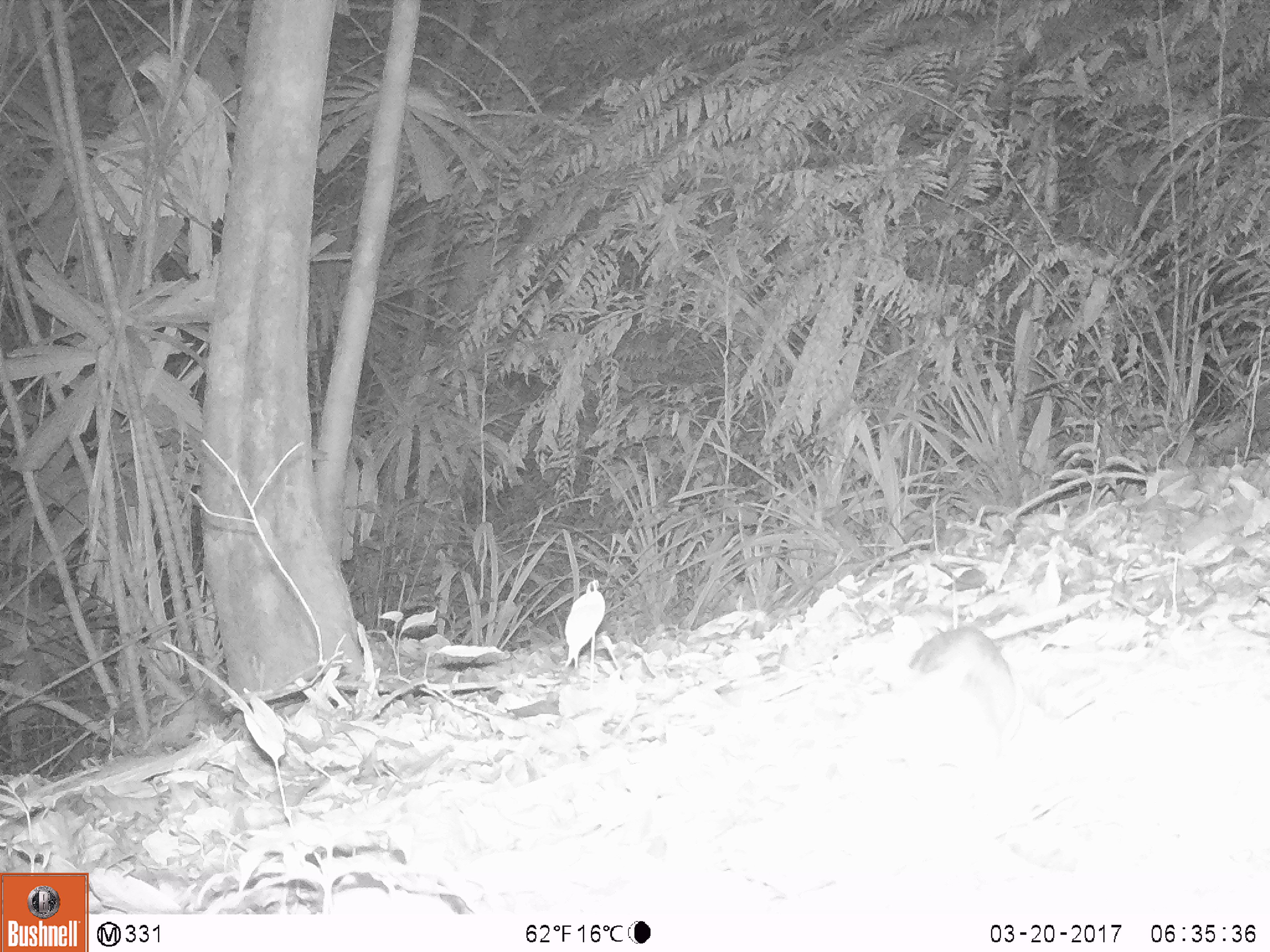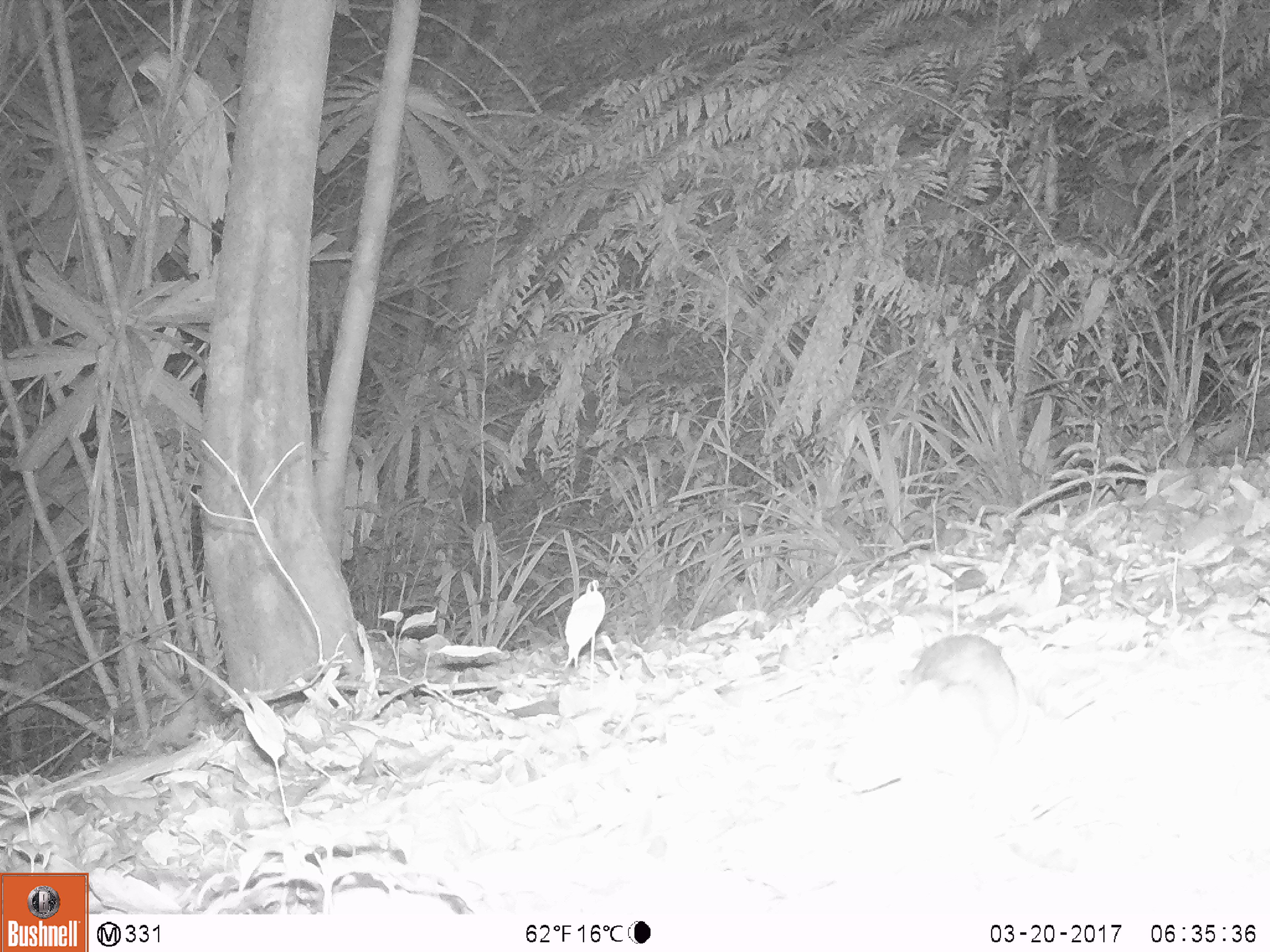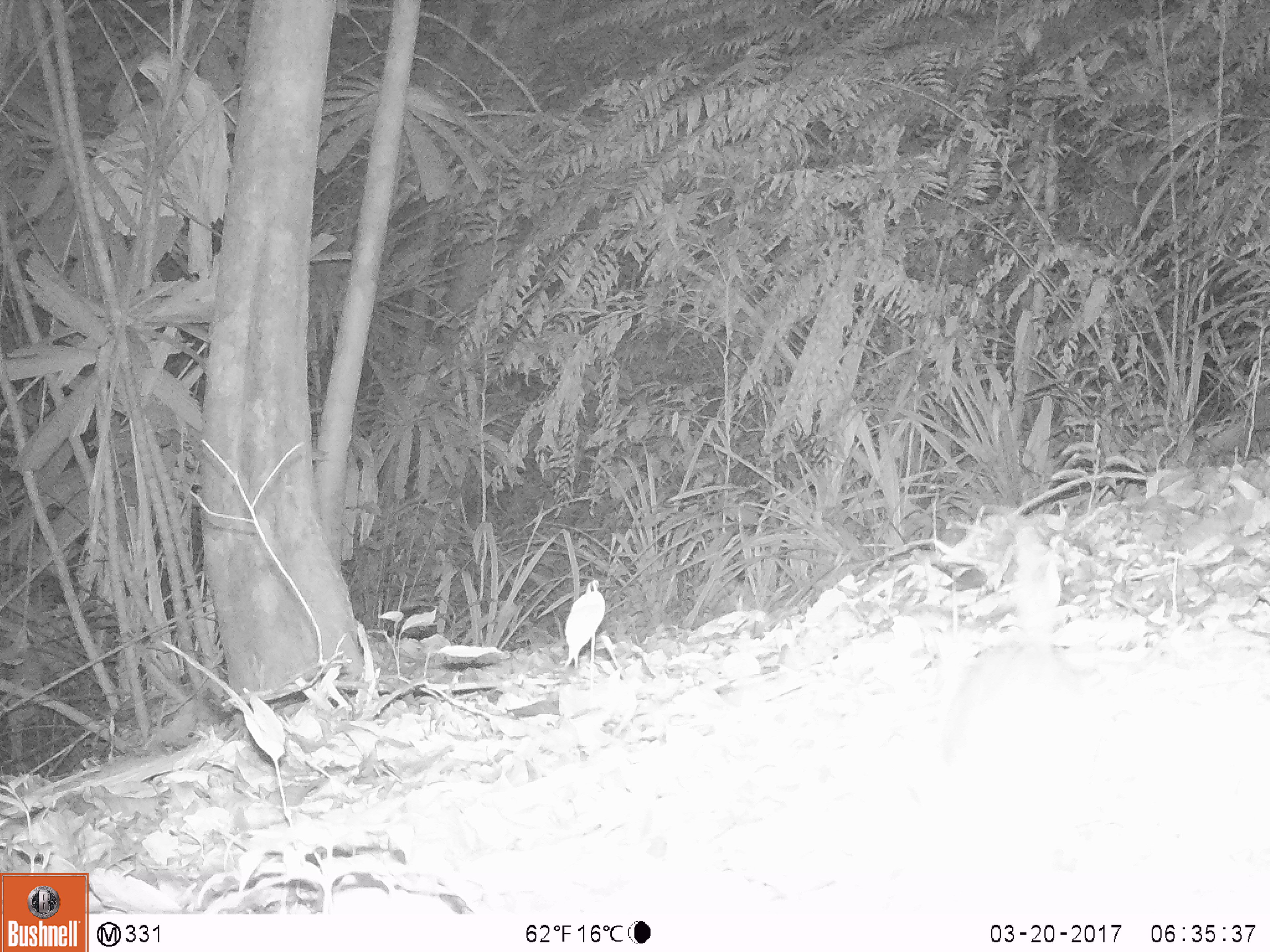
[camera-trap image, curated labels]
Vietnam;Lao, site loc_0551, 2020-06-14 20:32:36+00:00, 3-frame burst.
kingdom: Animalia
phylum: Chordata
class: Mammalia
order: Rodentia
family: Muridae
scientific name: Muridae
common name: old-world mice and rats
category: unidentified murid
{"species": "unidentified murid (old-world mice and rats) (Muridae)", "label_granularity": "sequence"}